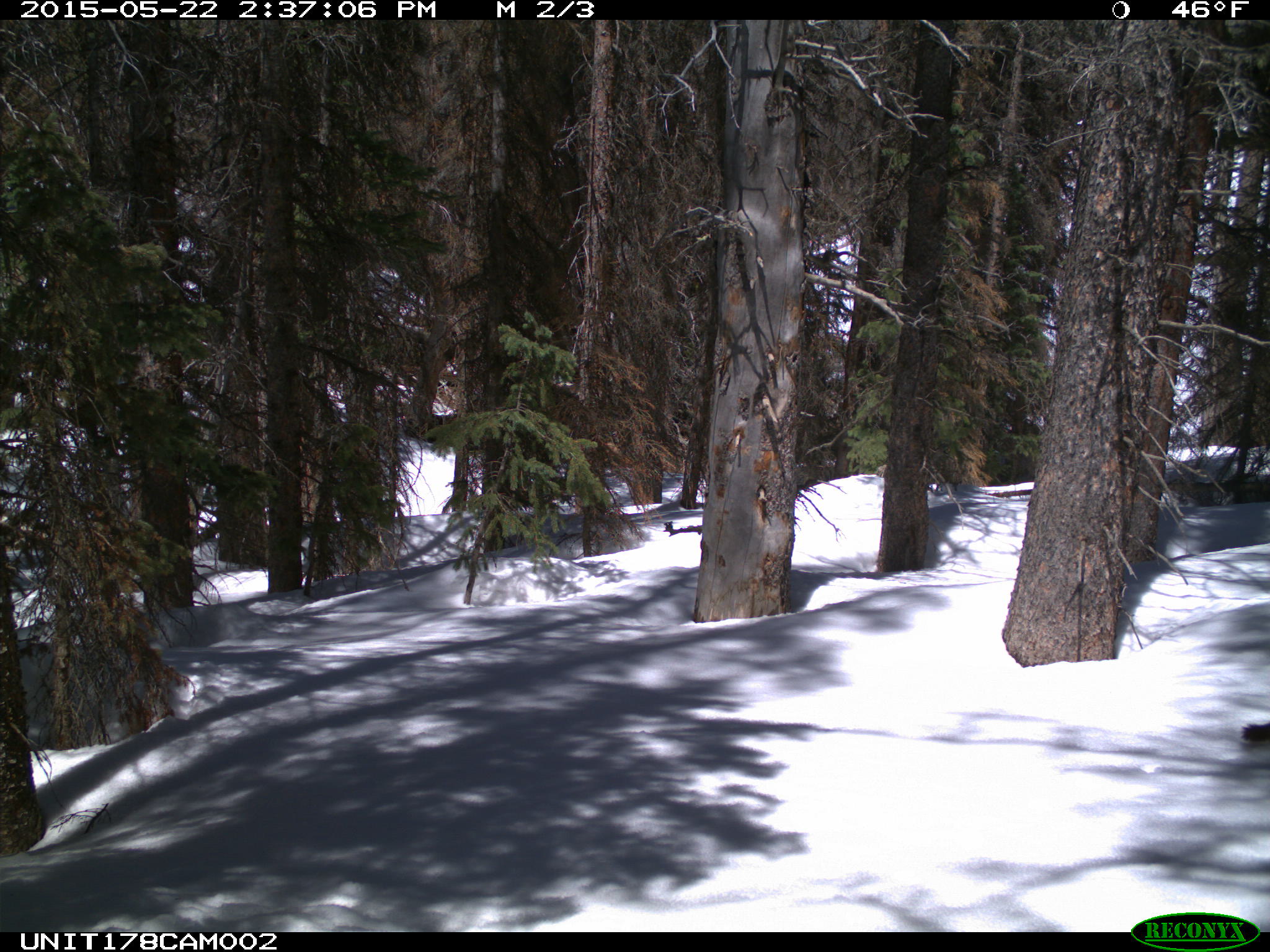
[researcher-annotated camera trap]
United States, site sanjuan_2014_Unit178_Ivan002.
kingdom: Animalia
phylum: Chordata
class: Mammalia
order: Carnivora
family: Mustelidae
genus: Martes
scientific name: Martes americana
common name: american marten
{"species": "Martes americana (american marten)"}